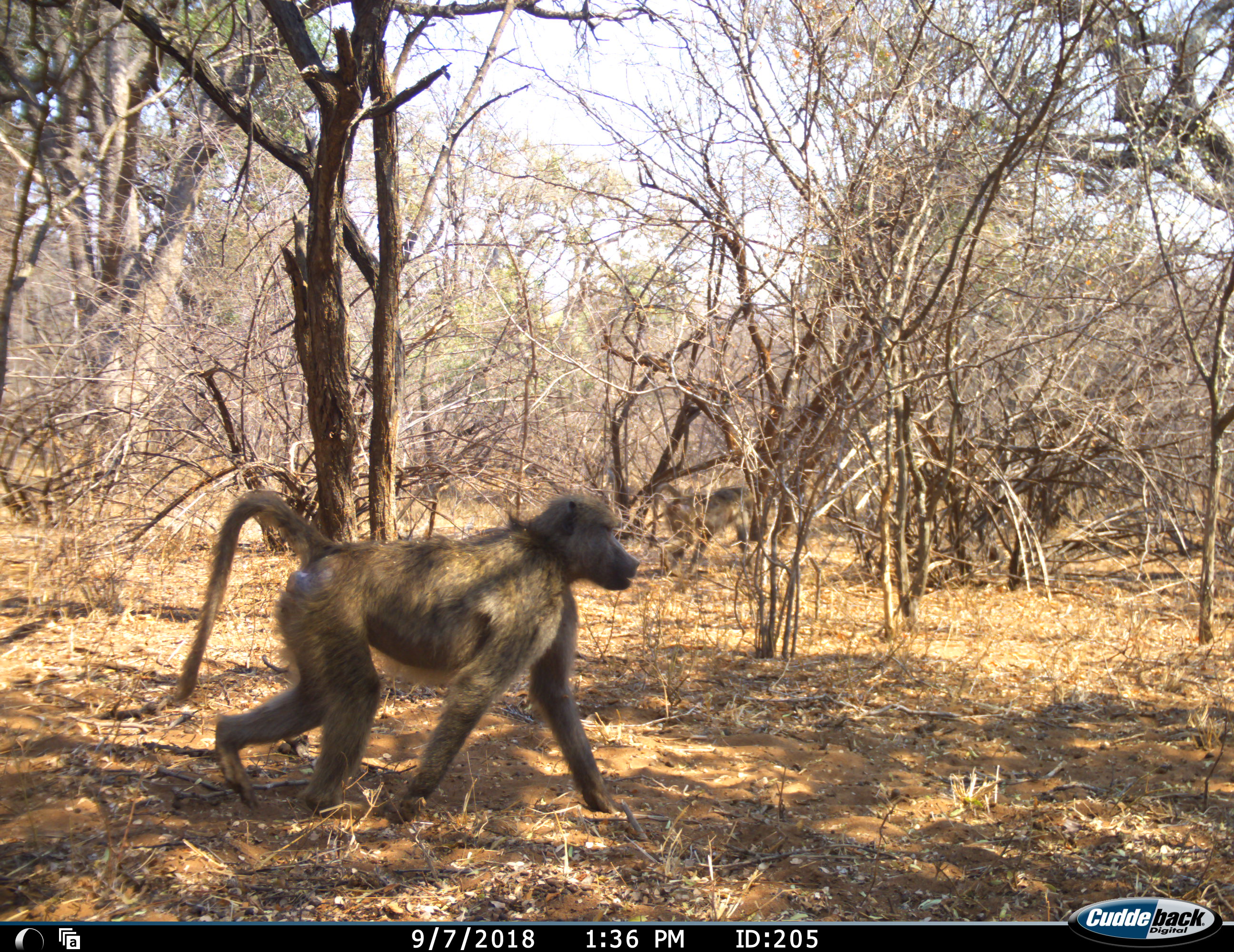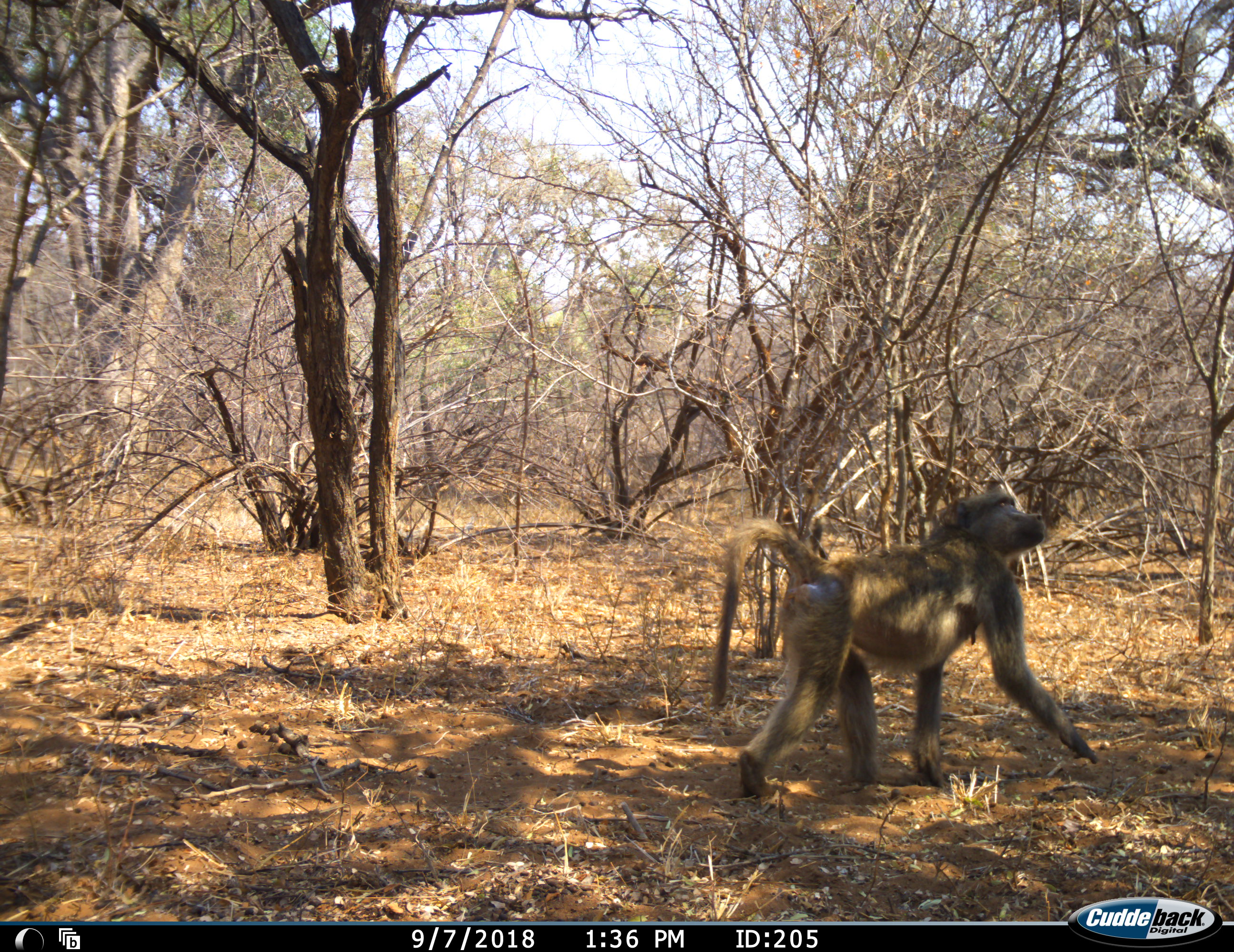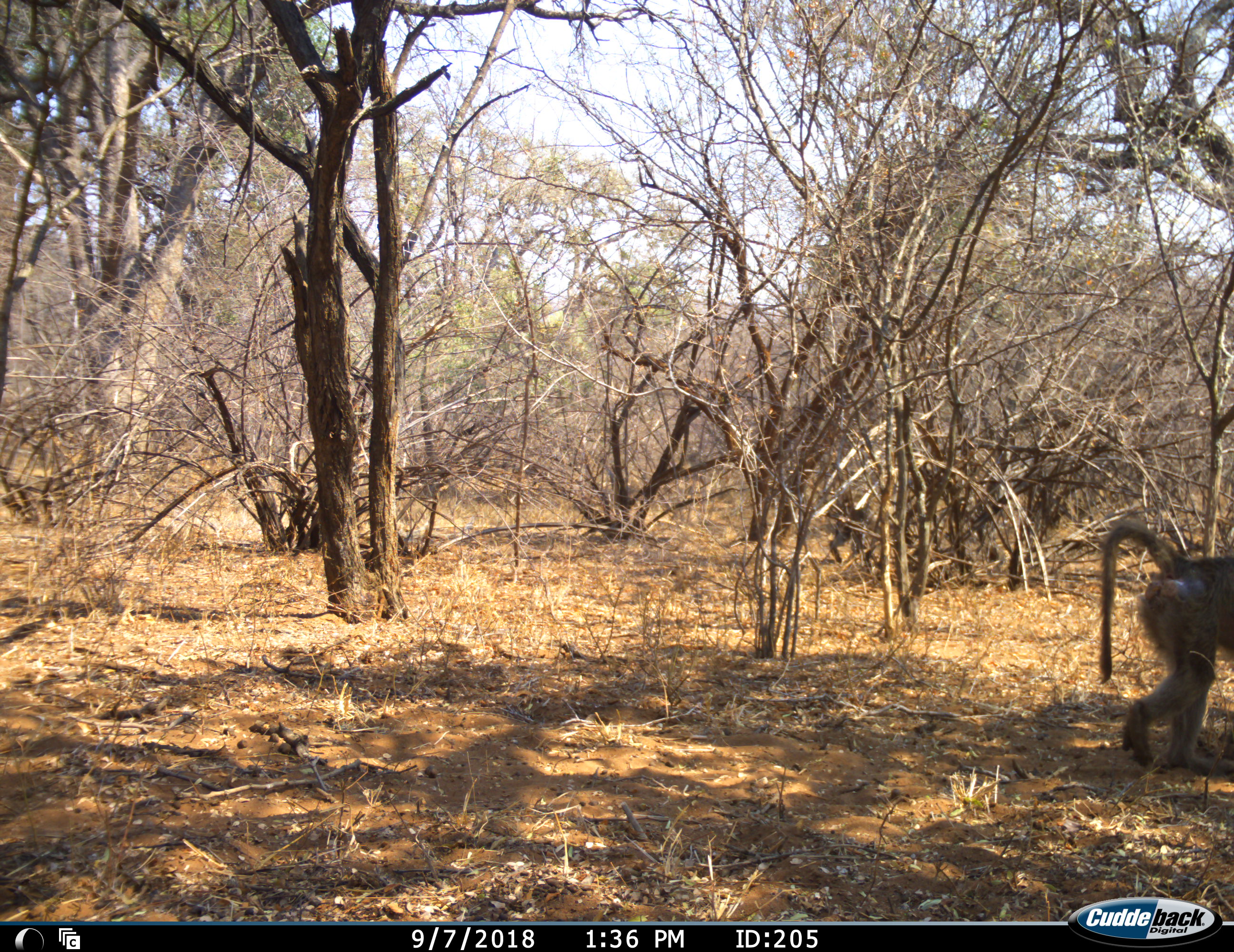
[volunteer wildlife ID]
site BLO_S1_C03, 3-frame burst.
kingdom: Animalia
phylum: Chordata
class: Mammalia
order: Primates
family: Cercopithecidae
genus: Papio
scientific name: Papio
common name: baboon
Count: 1.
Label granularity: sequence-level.